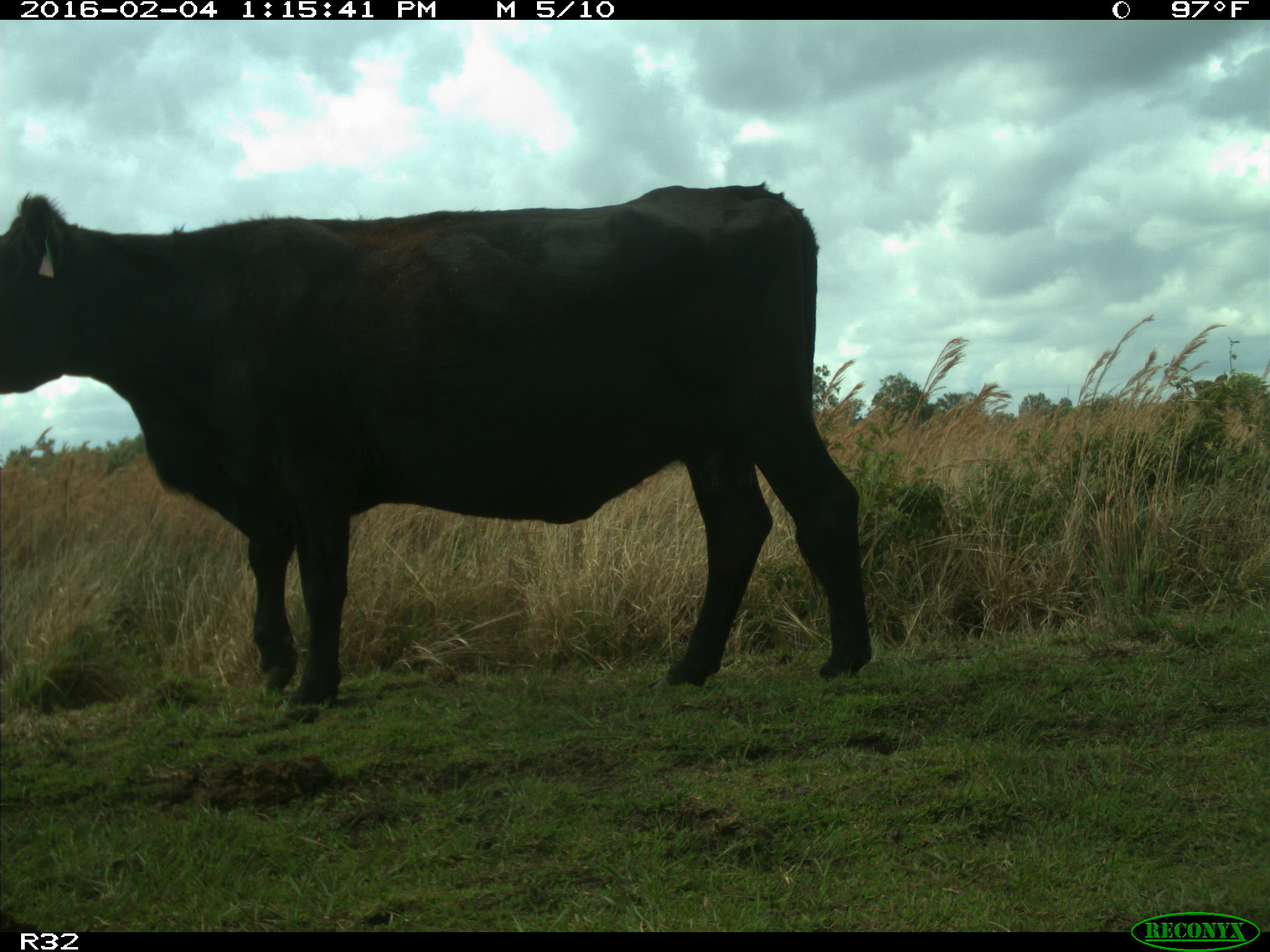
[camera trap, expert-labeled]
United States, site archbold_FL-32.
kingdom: Animalia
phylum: Chordata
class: Mammalia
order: Artiodactyla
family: Bovidae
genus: Bos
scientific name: Bos taurus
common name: domestic cow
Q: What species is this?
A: Bos taurus (domestic cow).